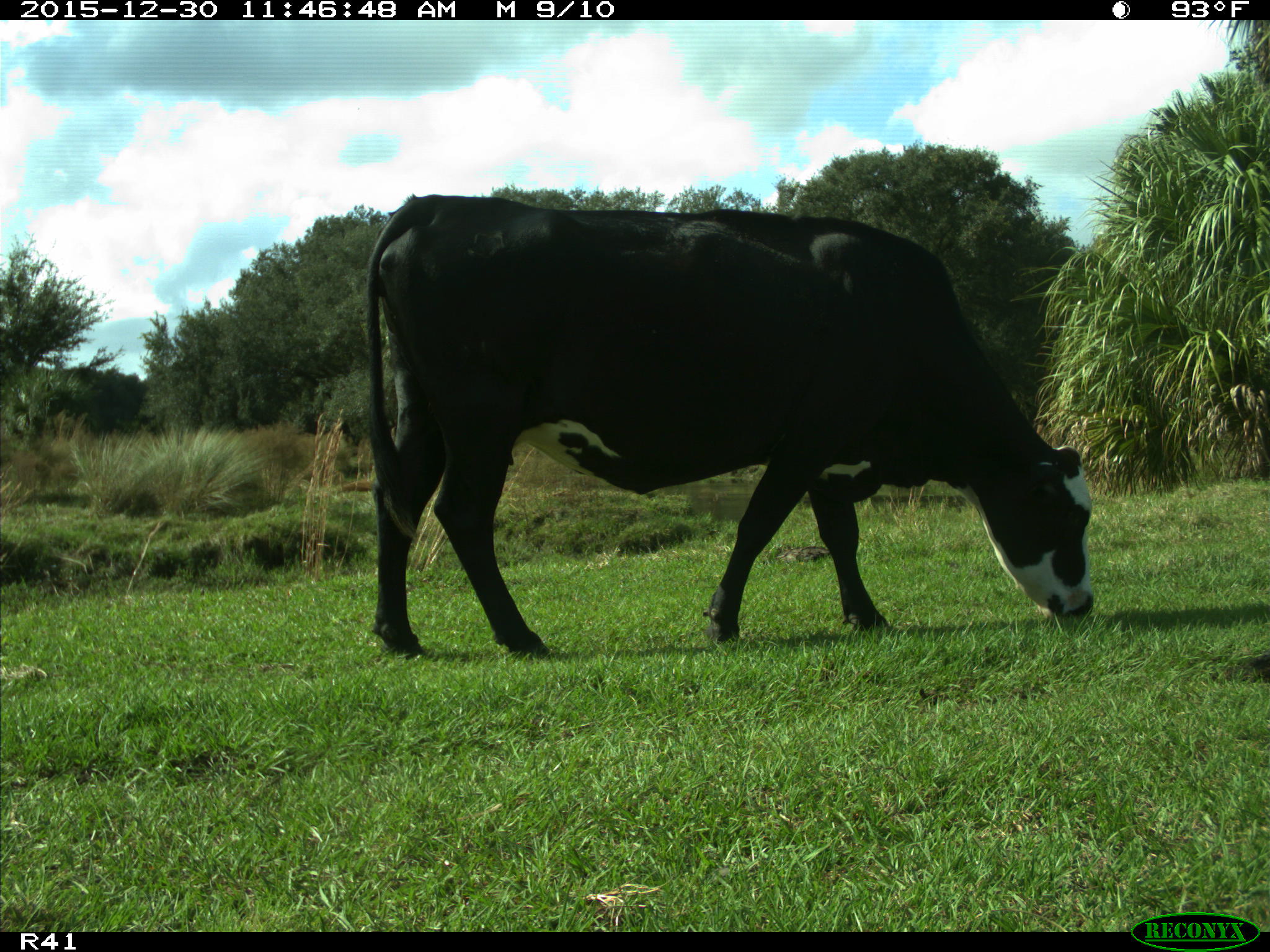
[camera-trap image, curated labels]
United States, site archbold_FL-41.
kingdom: Animalia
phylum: Chordata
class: Mammalia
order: Artiodactyla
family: Bovidae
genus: Bos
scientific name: Bos taurus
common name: domestic cow